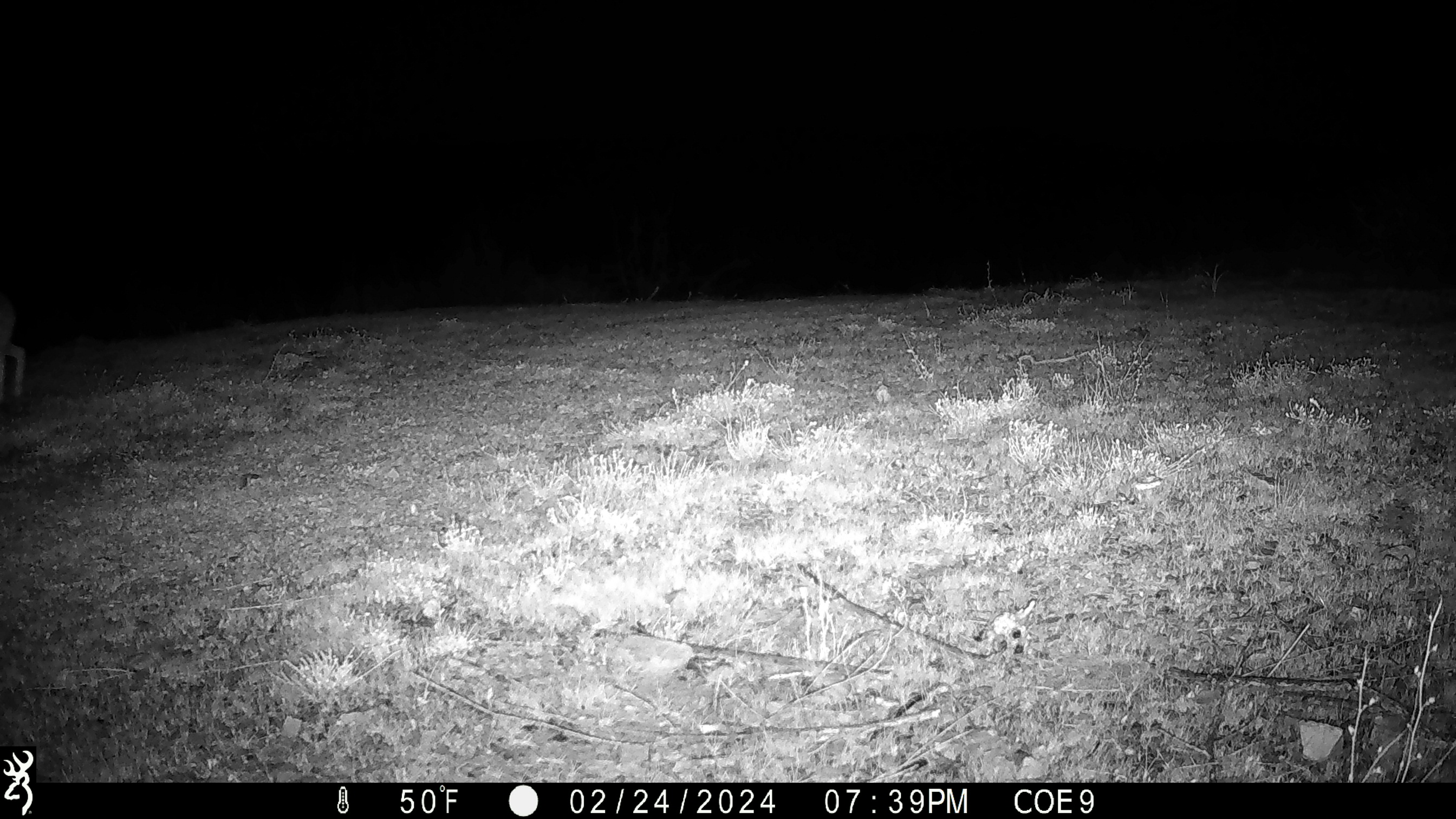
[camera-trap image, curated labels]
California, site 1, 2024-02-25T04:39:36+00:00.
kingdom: Animalia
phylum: Chordata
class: Mammalia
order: Lagomorpha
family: Leporidae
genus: Lepus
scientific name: Lepus californicus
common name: black-tailed jackrabbit